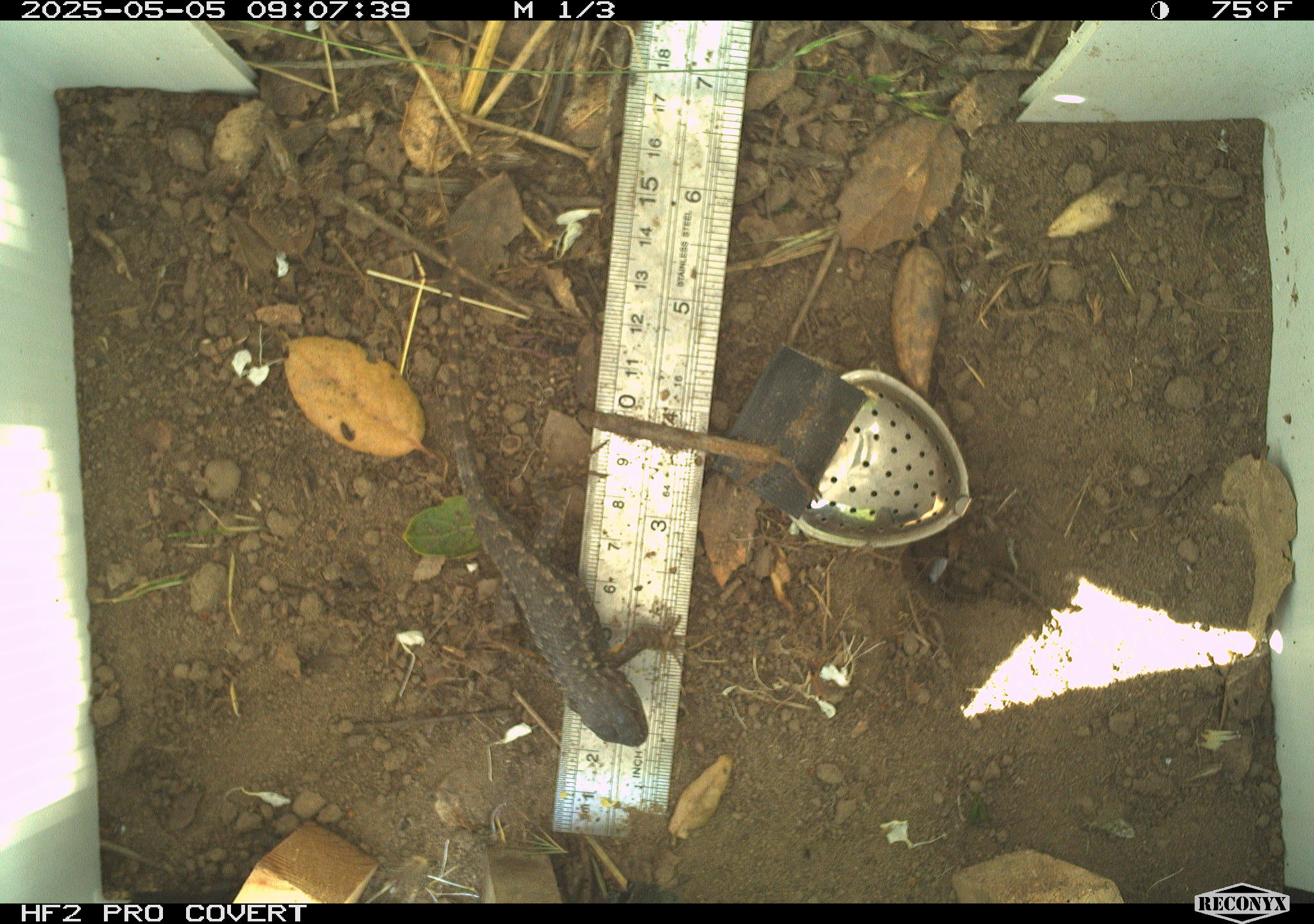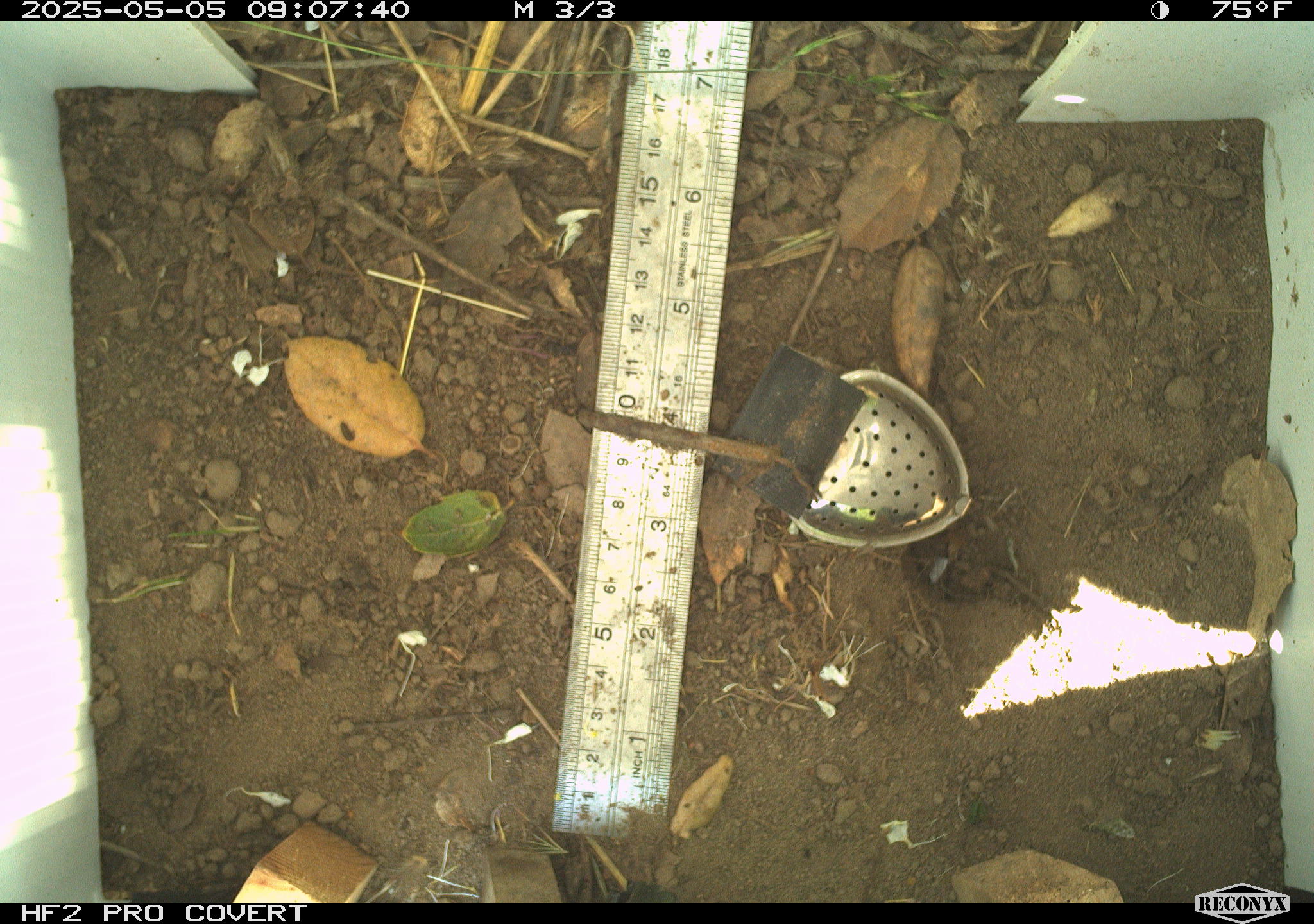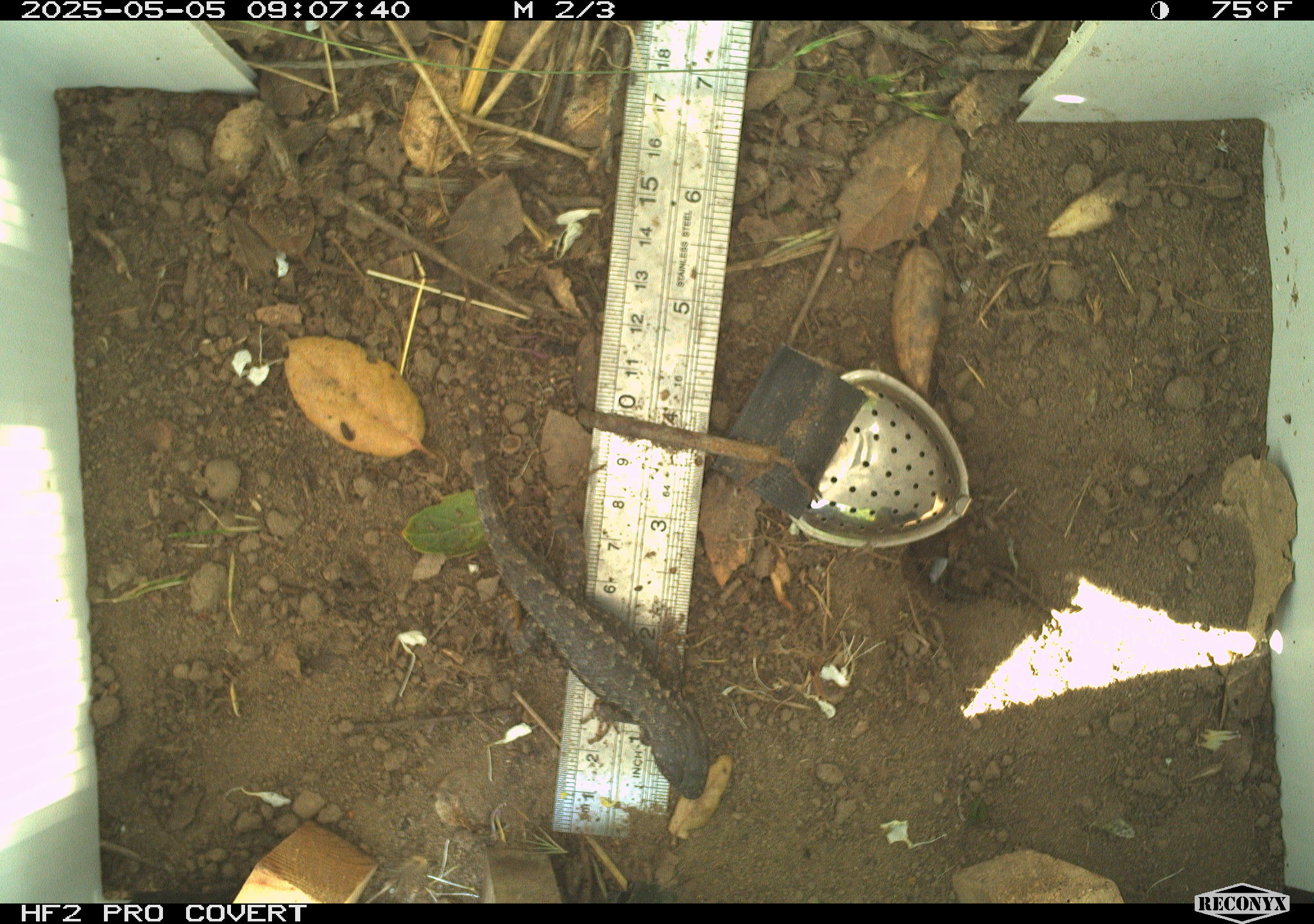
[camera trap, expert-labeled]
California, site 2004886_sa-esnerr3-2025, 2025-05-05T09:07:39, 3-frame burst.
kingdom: Animalia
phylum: Chordata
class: Reptilia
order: Squamata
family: Phrynosomatidae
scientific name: Phrynosomatidae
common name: north american spiny lizards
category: sceloporus/uta species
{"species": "sceloporus/uta species (north american spiny lizards) (Phrynosomatidae)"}